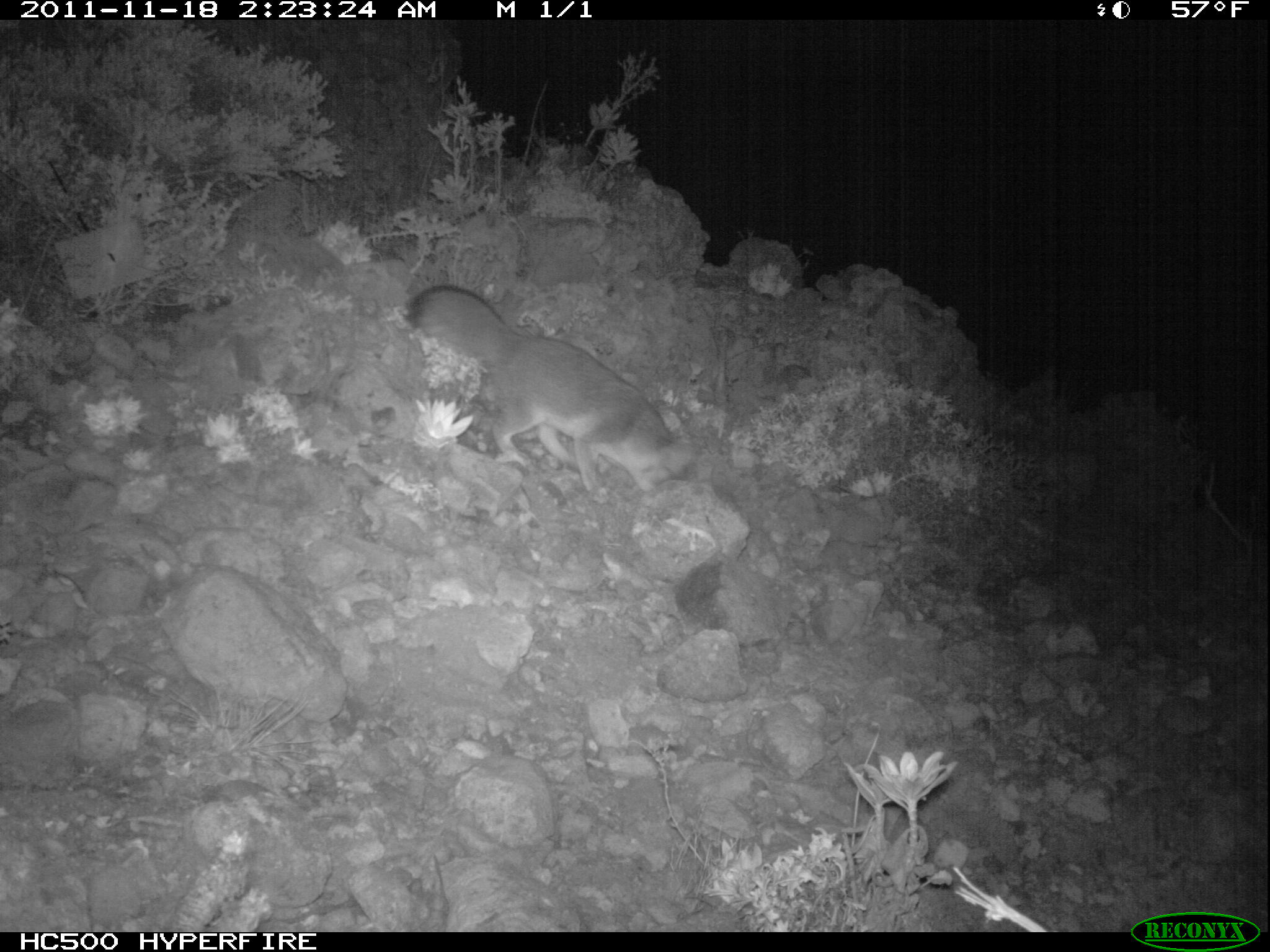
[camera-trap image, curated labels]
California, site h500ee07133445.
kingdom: Animalia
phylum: Chordata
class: Mammalia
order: Carnivora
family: Canidae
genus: Urocyon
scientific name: Urocyon littoralis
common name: island fox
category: fox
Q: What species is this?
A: Fox (island fox) (Urocyon littoralis).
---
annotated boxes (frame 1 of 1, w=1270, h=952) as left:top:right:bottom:
fox: 404:283:693:501